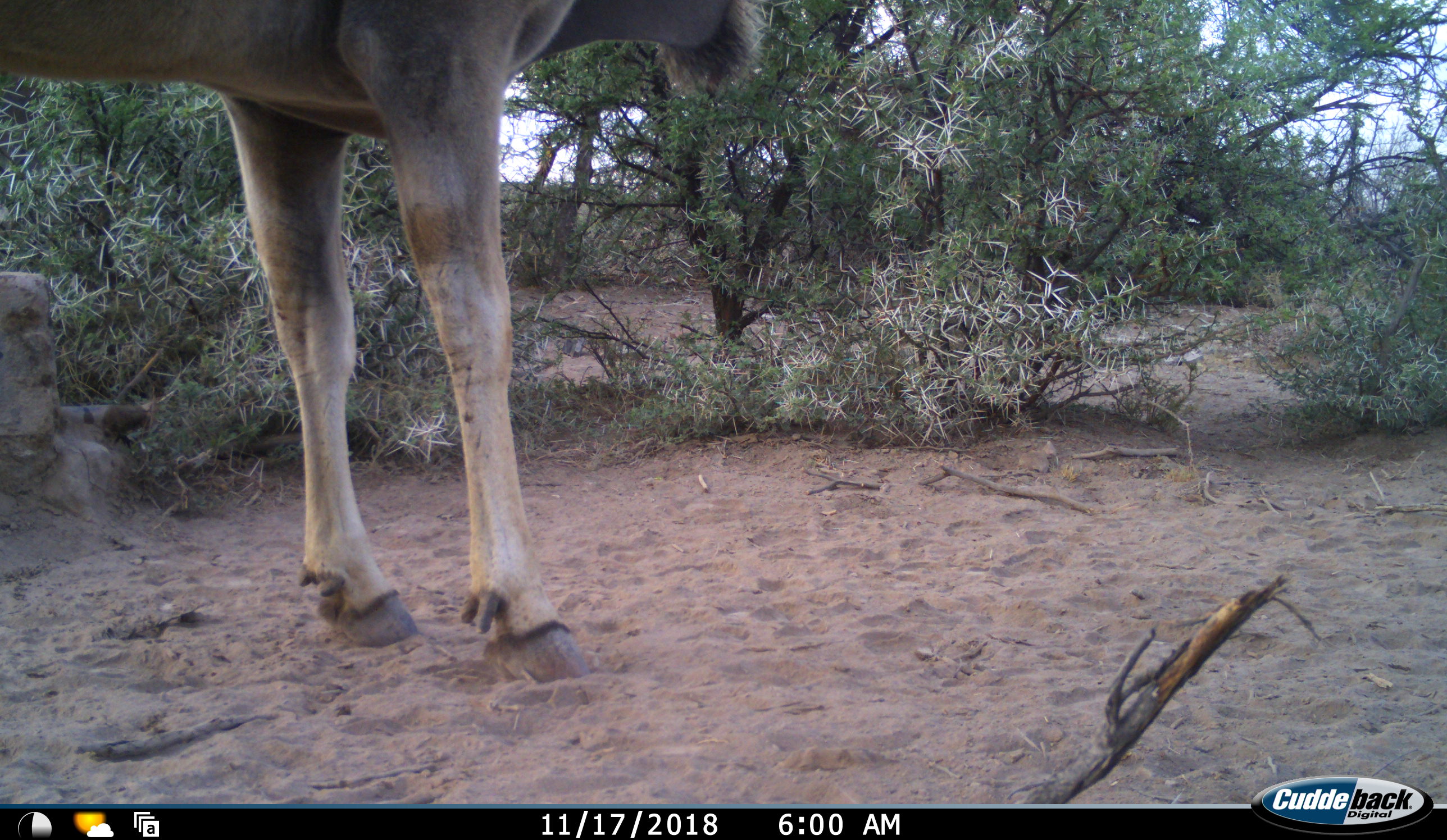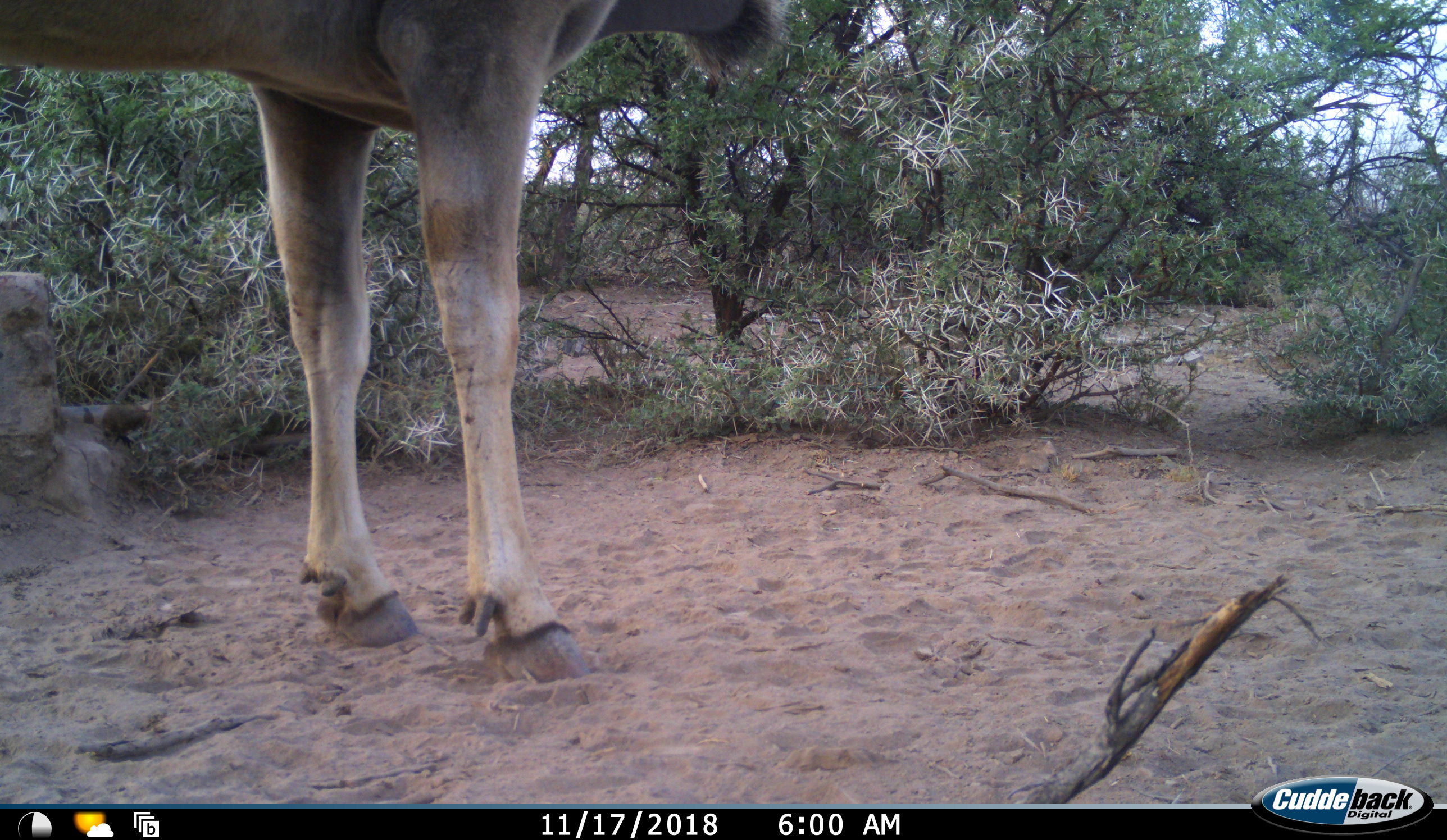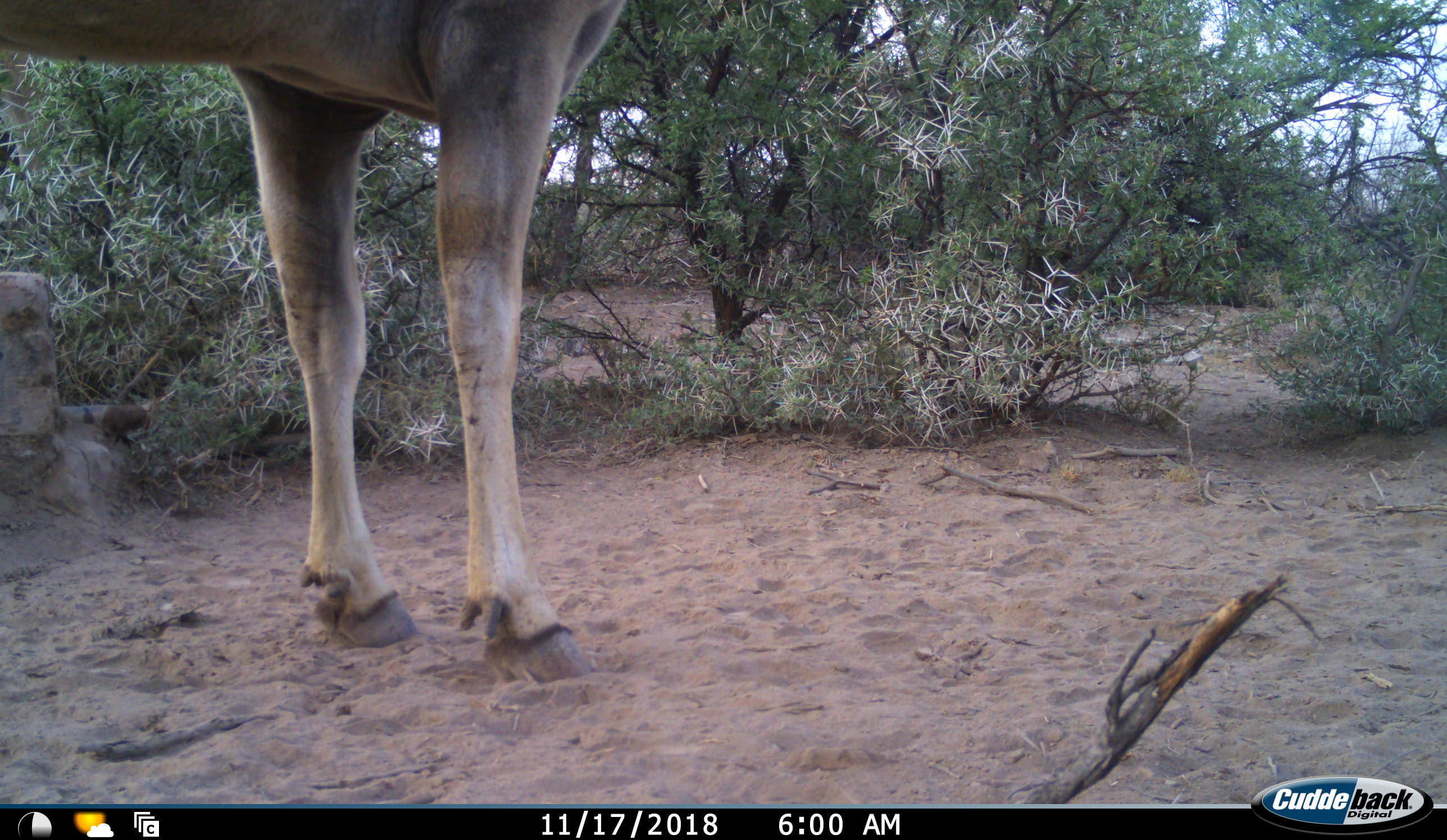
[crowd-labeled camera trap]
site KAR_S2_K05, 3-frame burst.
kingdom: Animalia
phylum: Chordata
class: Mammalia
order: Artiodactyla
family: Bovidae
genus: Tragelaphus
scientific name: Tragelaphus oryx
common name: eland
Eland (Tragelaphus oryx), count 1. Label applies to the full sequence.